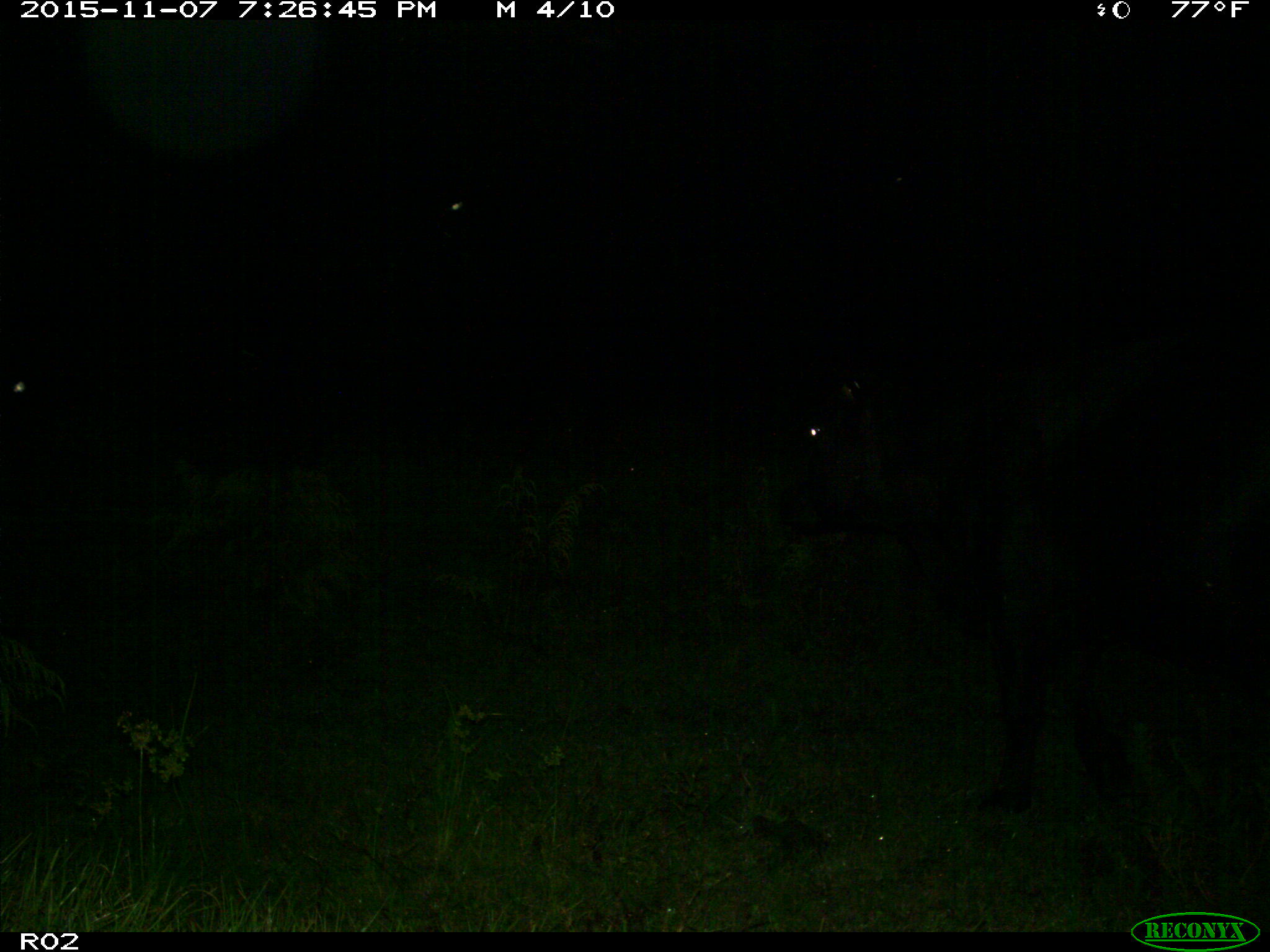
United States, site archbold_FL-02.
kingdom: Animalia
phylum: Chordata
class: Mammalia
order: Artiodactyla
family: Bovidae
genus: Bos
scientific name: Bos taurus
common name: domestic cow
Bos taurus (domestic cow).